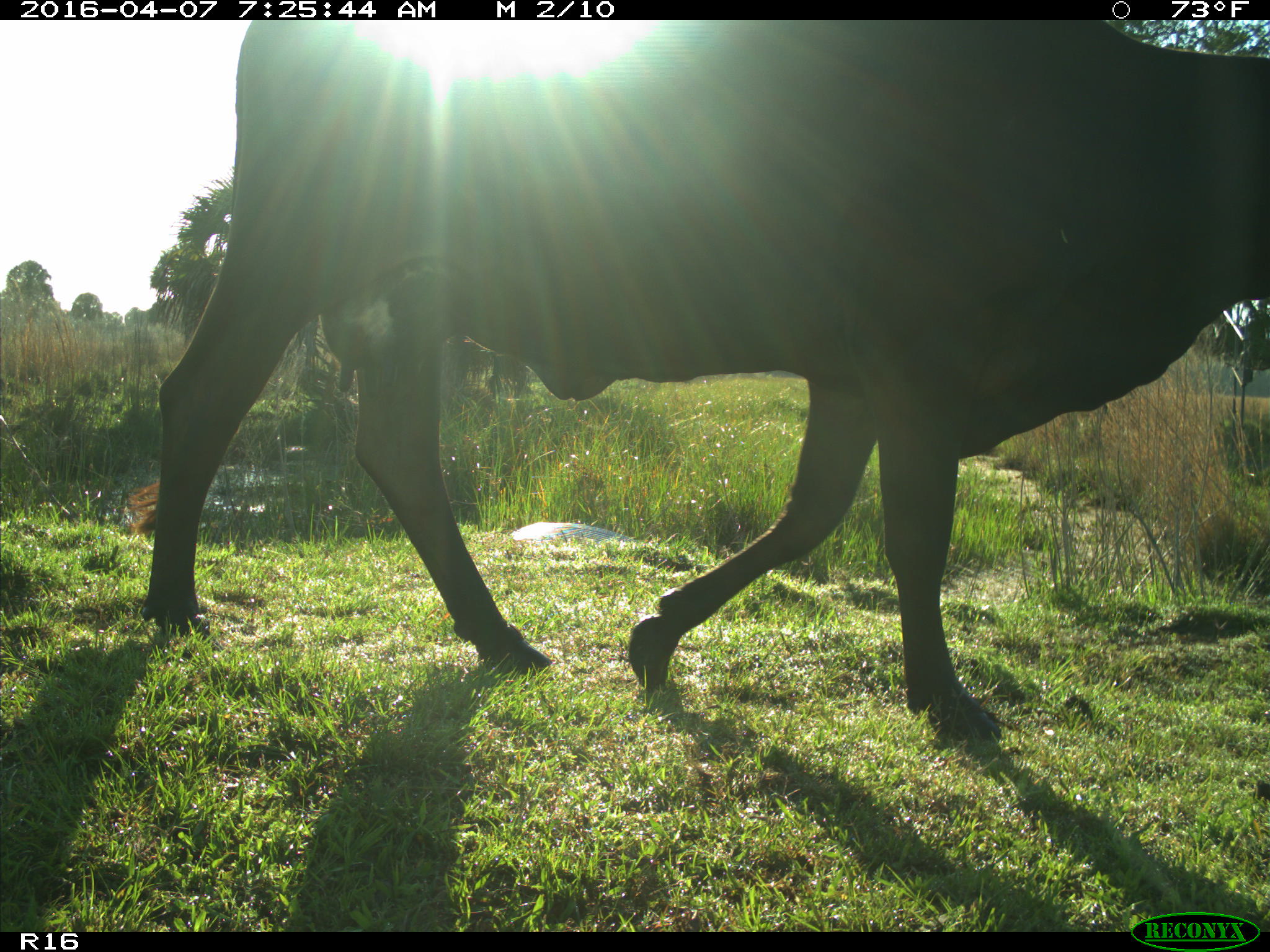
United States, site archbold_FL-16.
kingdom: Animalia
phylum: Chordata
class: Mammalia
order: Artiodactyla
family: Bovidae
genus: Bos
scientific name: Bos taurus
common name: domestic cow